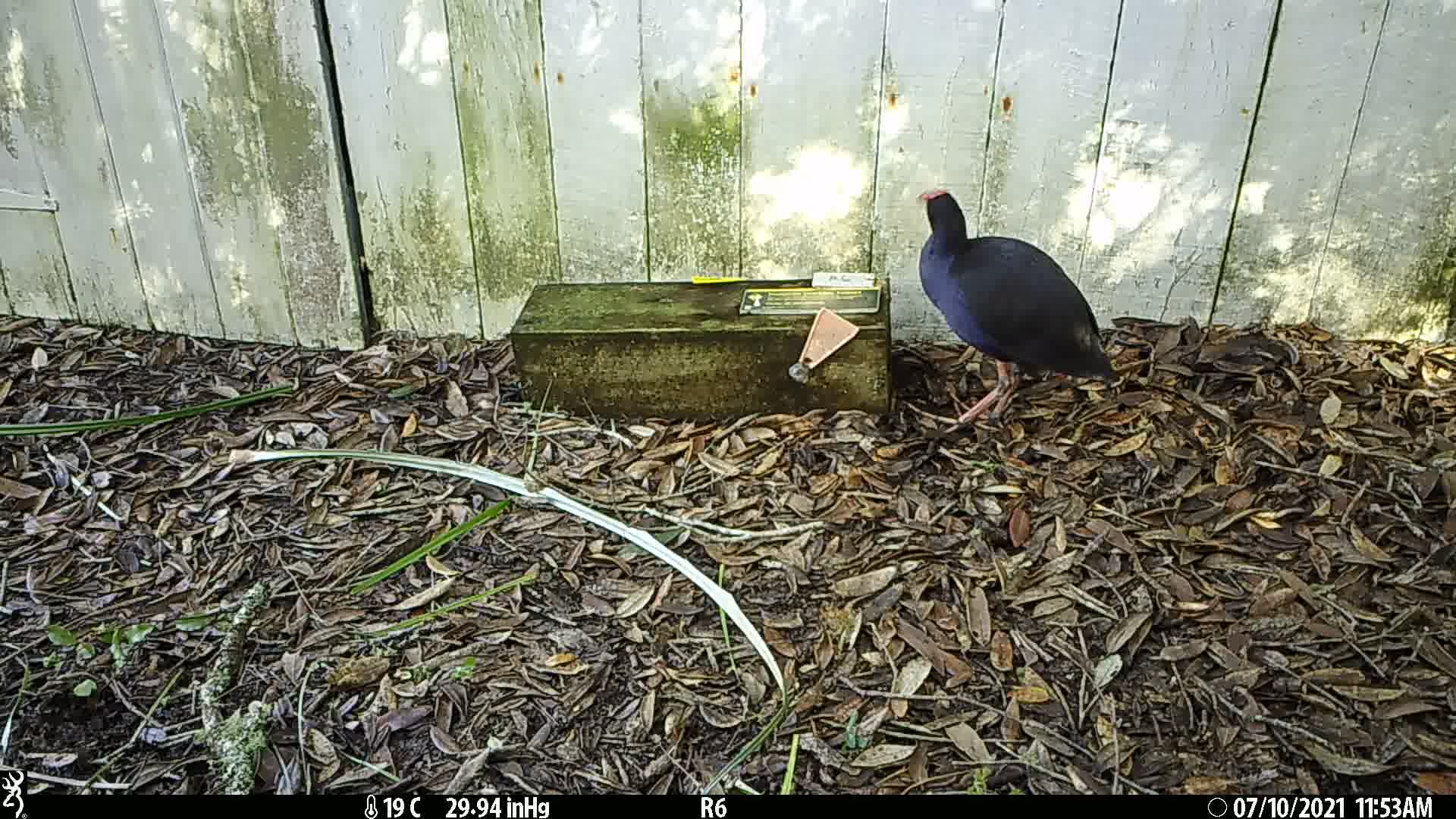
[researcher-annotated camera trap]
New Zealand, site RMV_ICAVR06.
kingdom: Animalia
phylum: Chordata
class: Aves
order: Gruiformes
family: Rallidae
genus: Porphyrio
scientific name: Porphyrio melanotus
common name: australasian swamphen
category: pukeko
Pukeko (australasian swamphen) (Porphyrio melanotus).